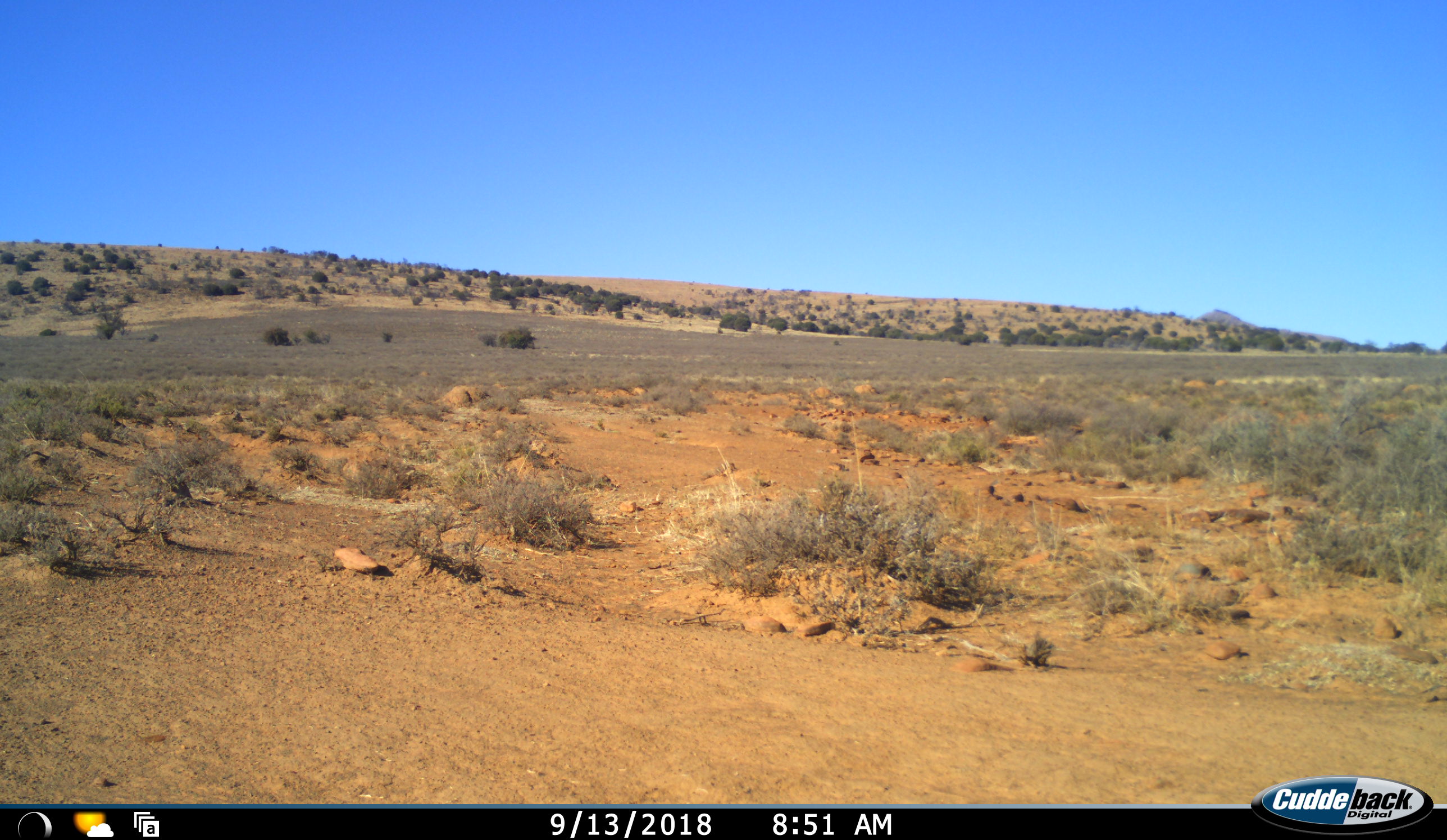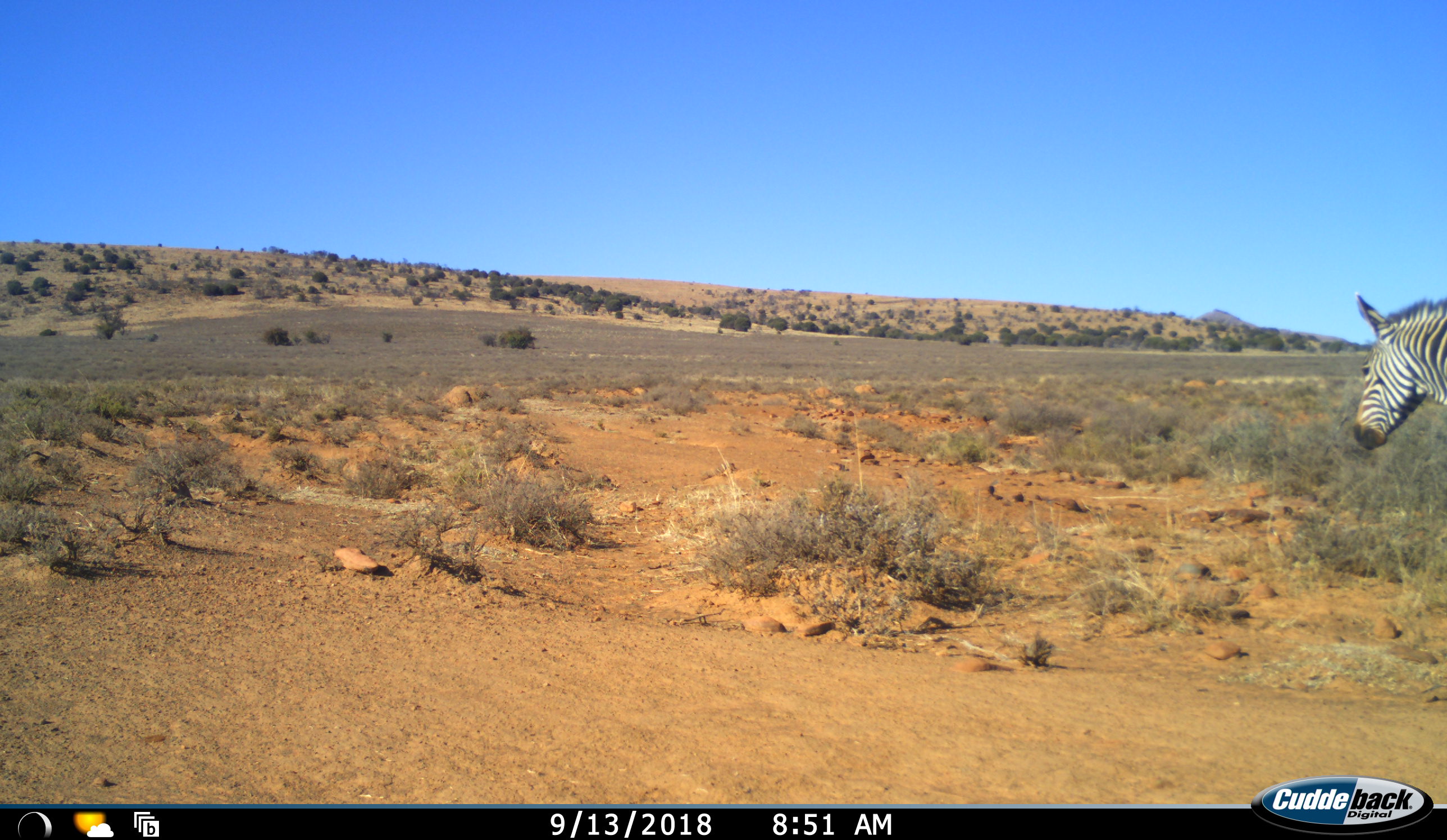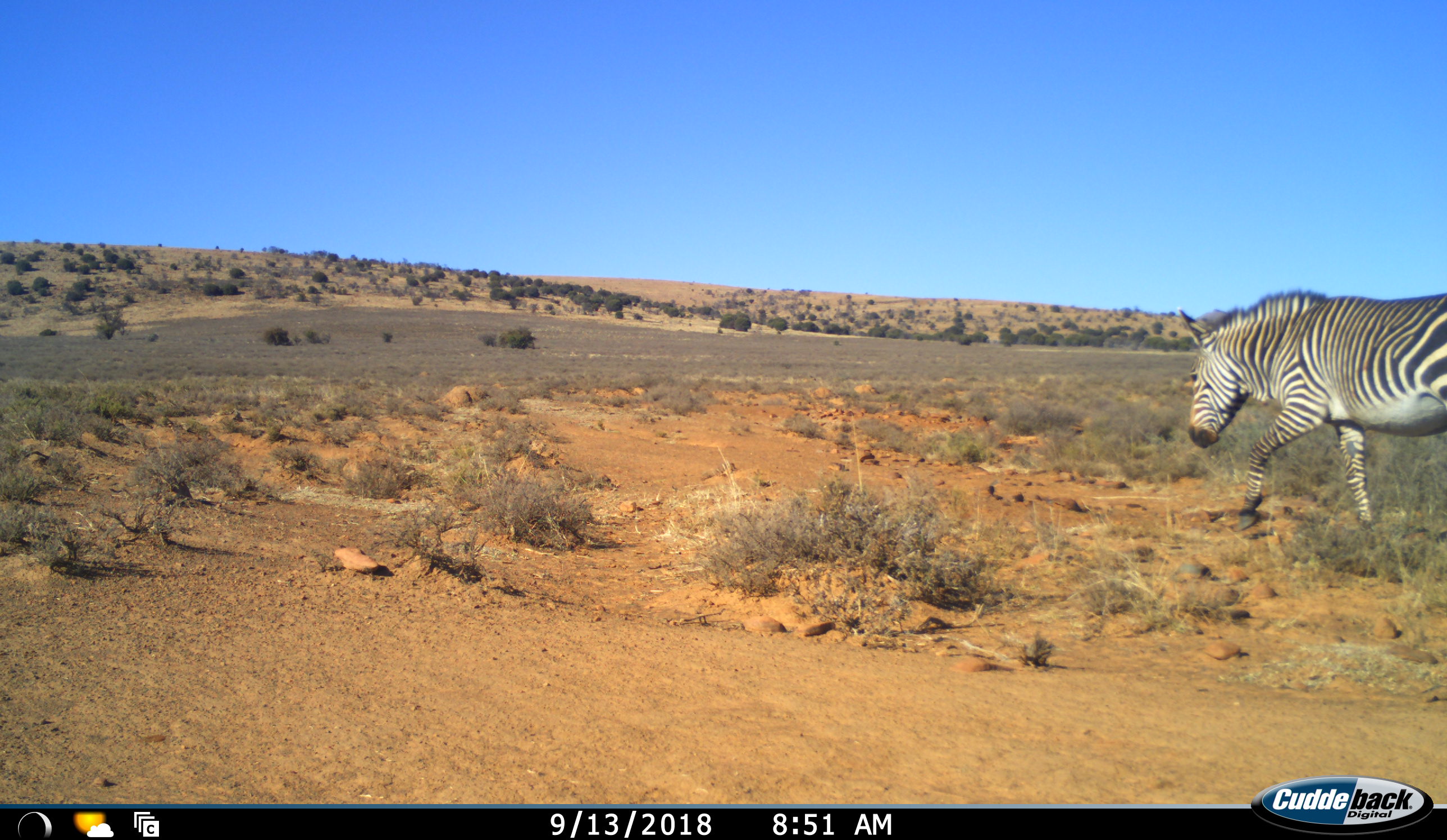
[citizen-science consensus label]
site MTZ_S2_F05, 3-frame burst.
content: unidentified animal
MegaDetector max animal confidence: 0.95